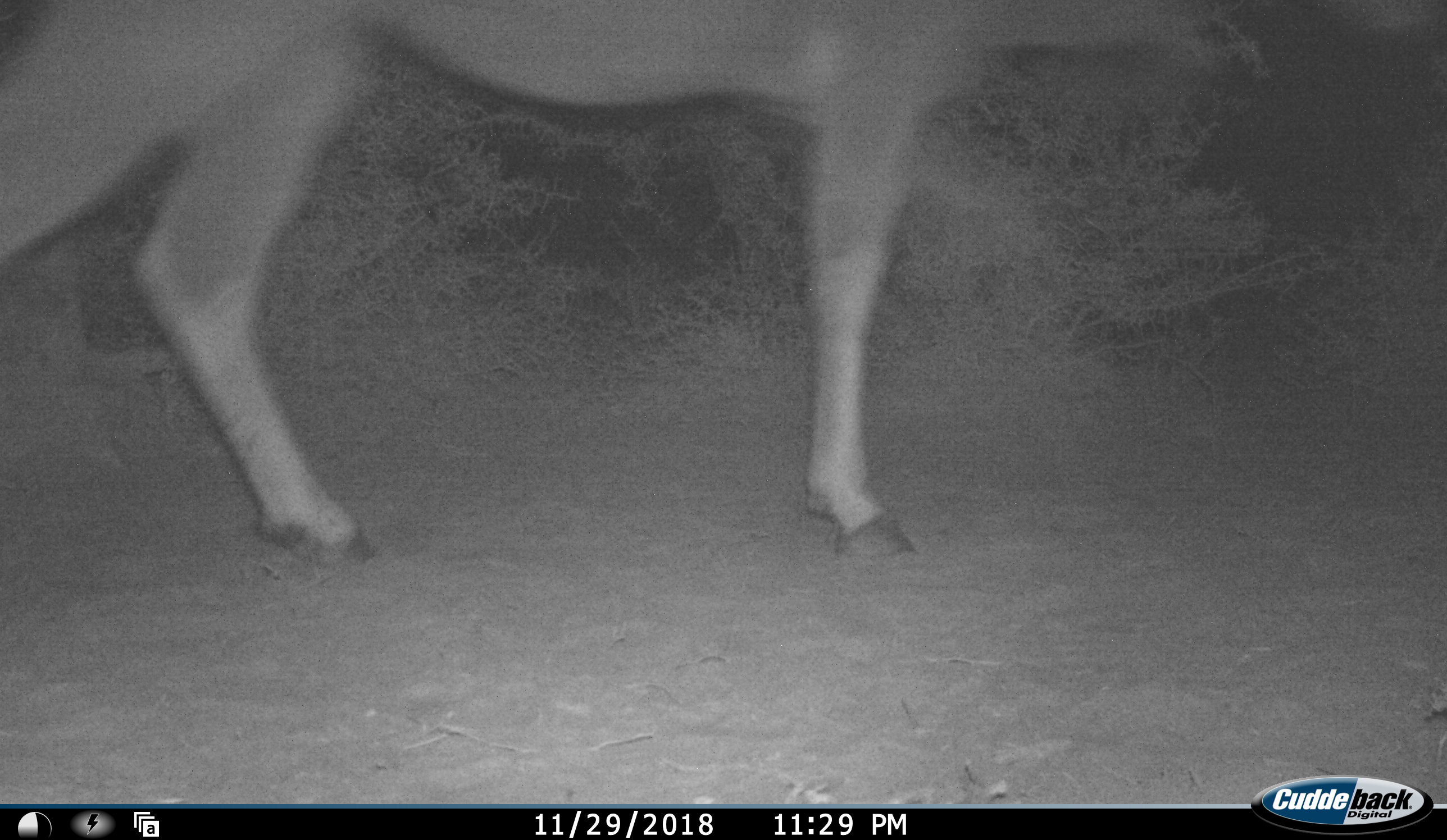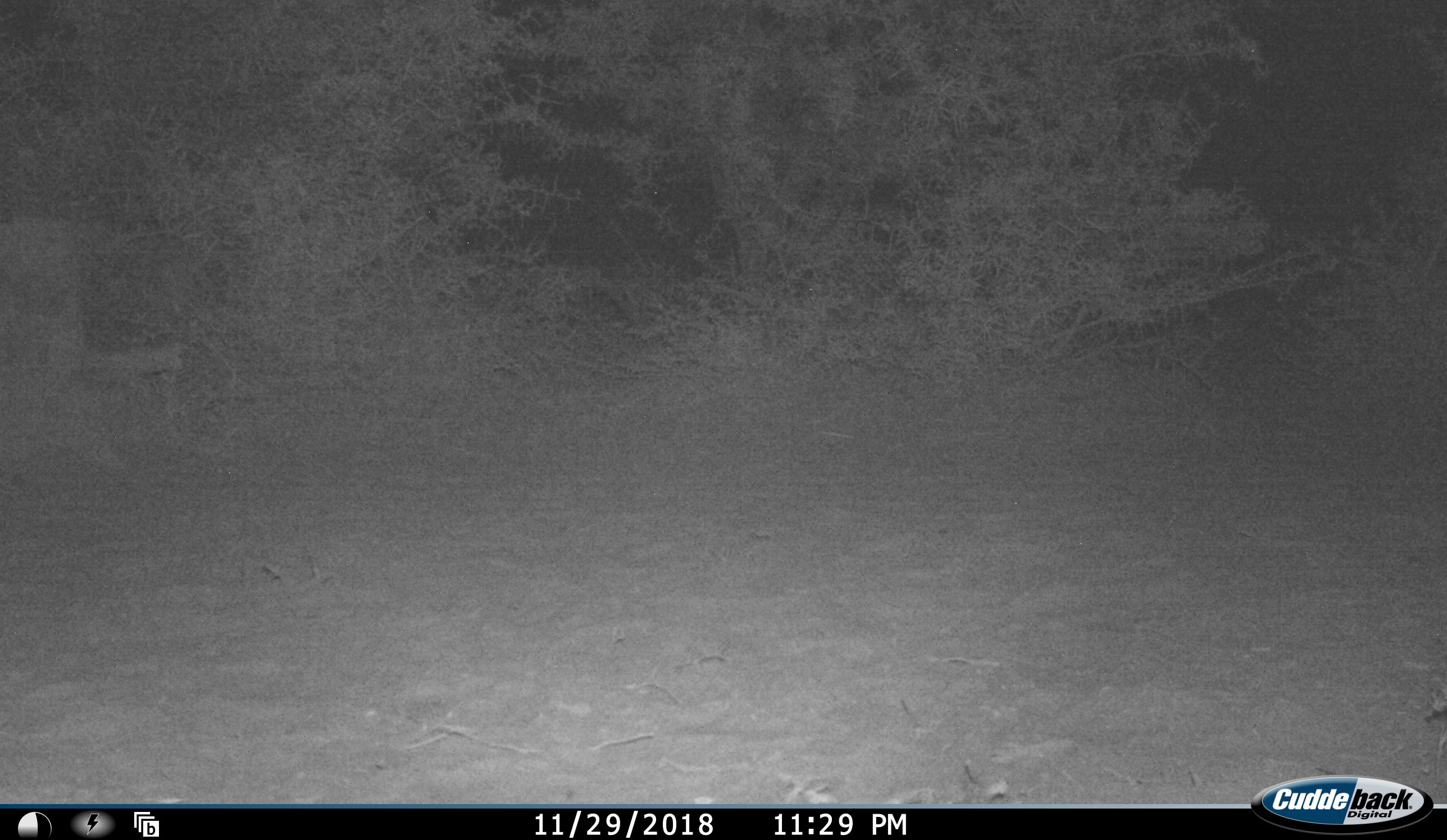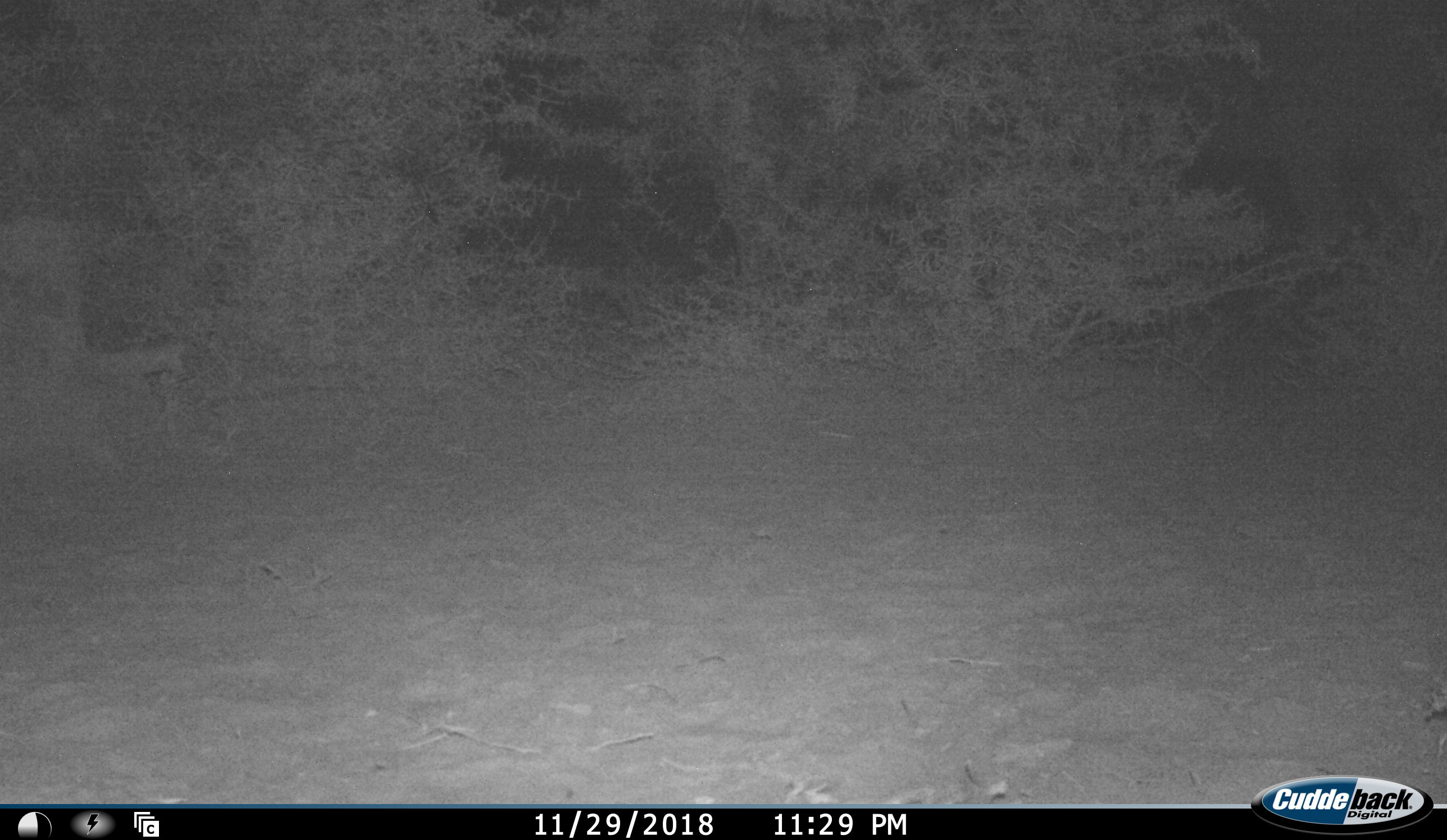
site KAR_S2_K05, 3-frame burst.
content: unidentified animal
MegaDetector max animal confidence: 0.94